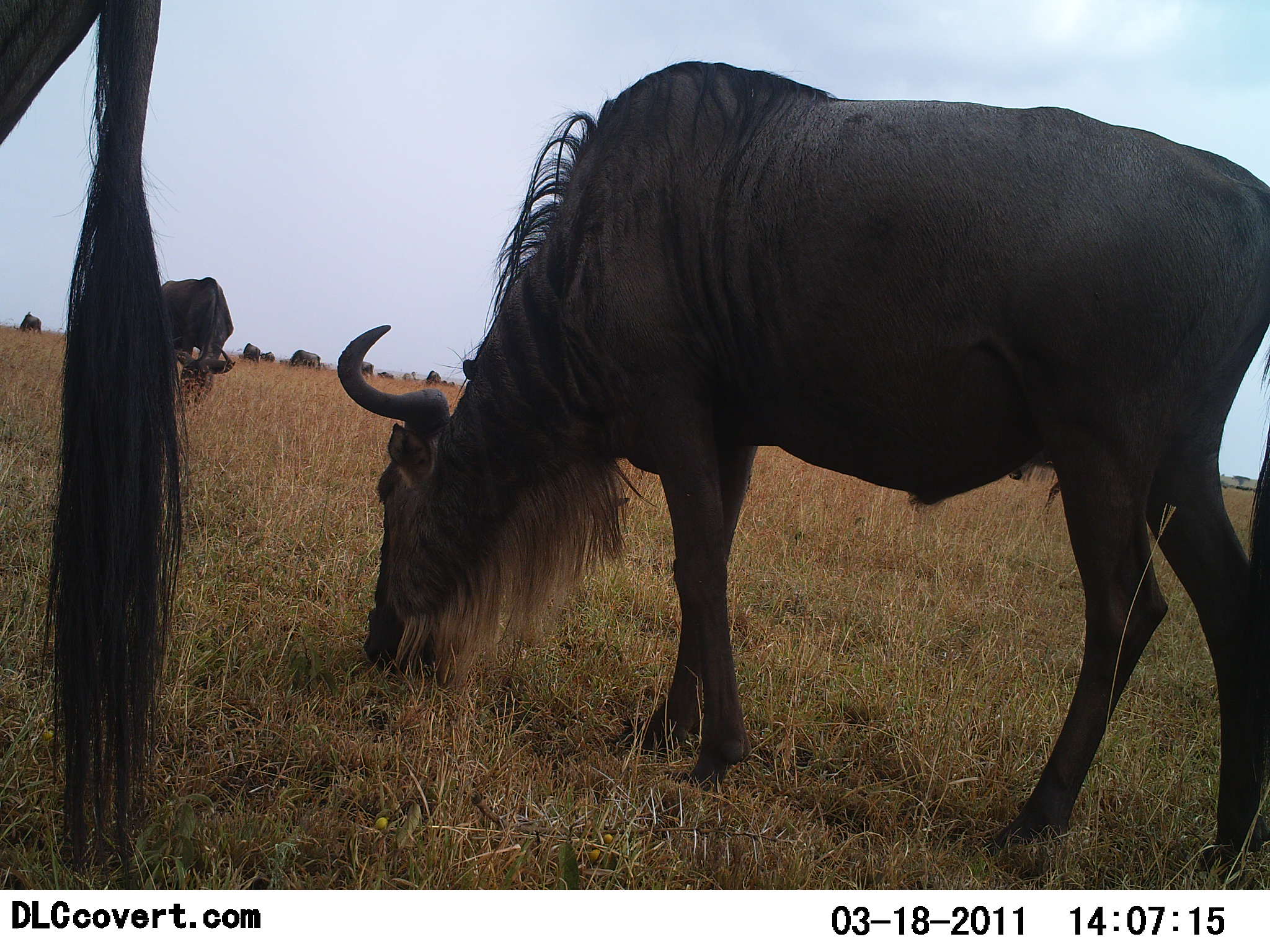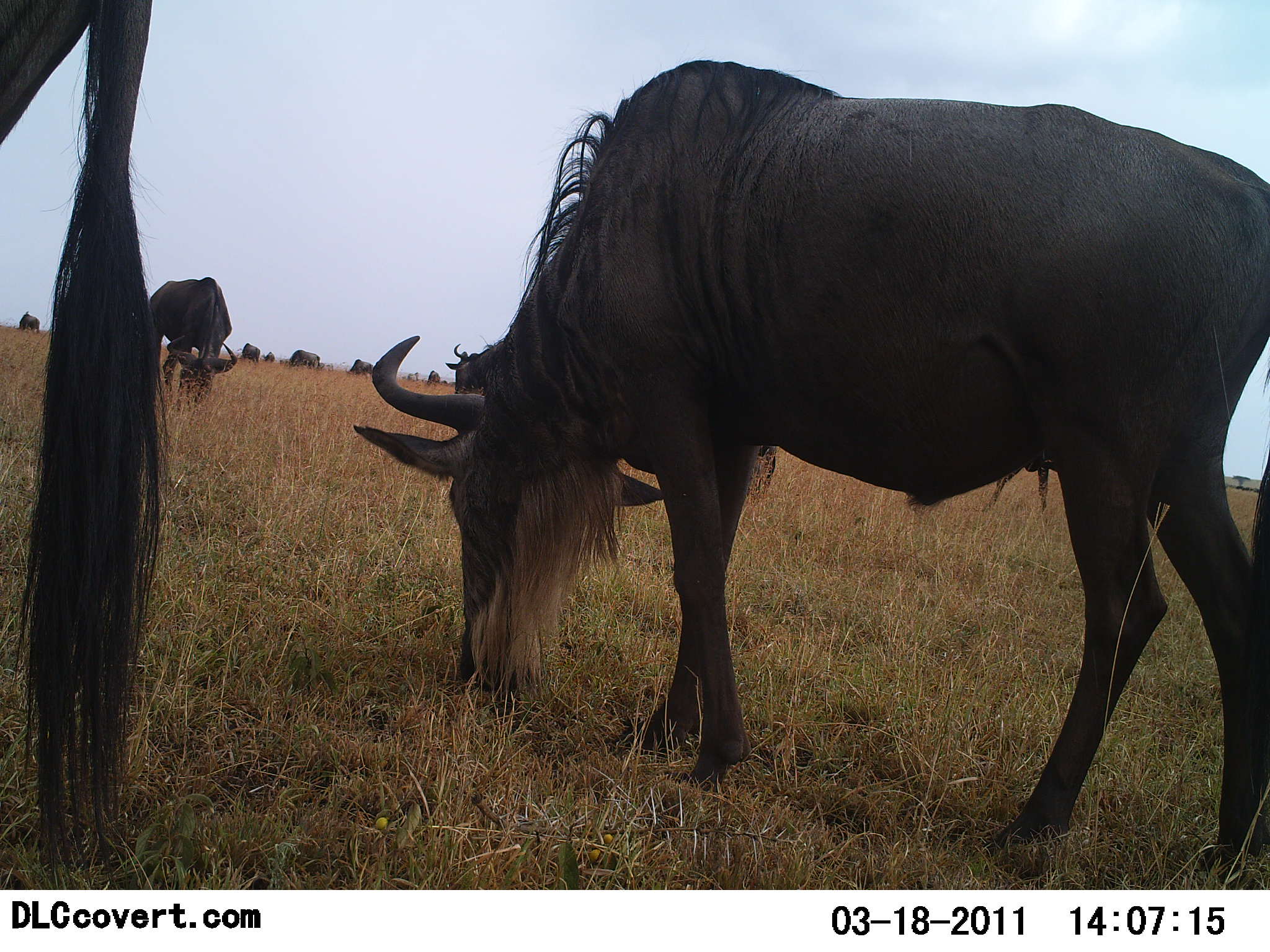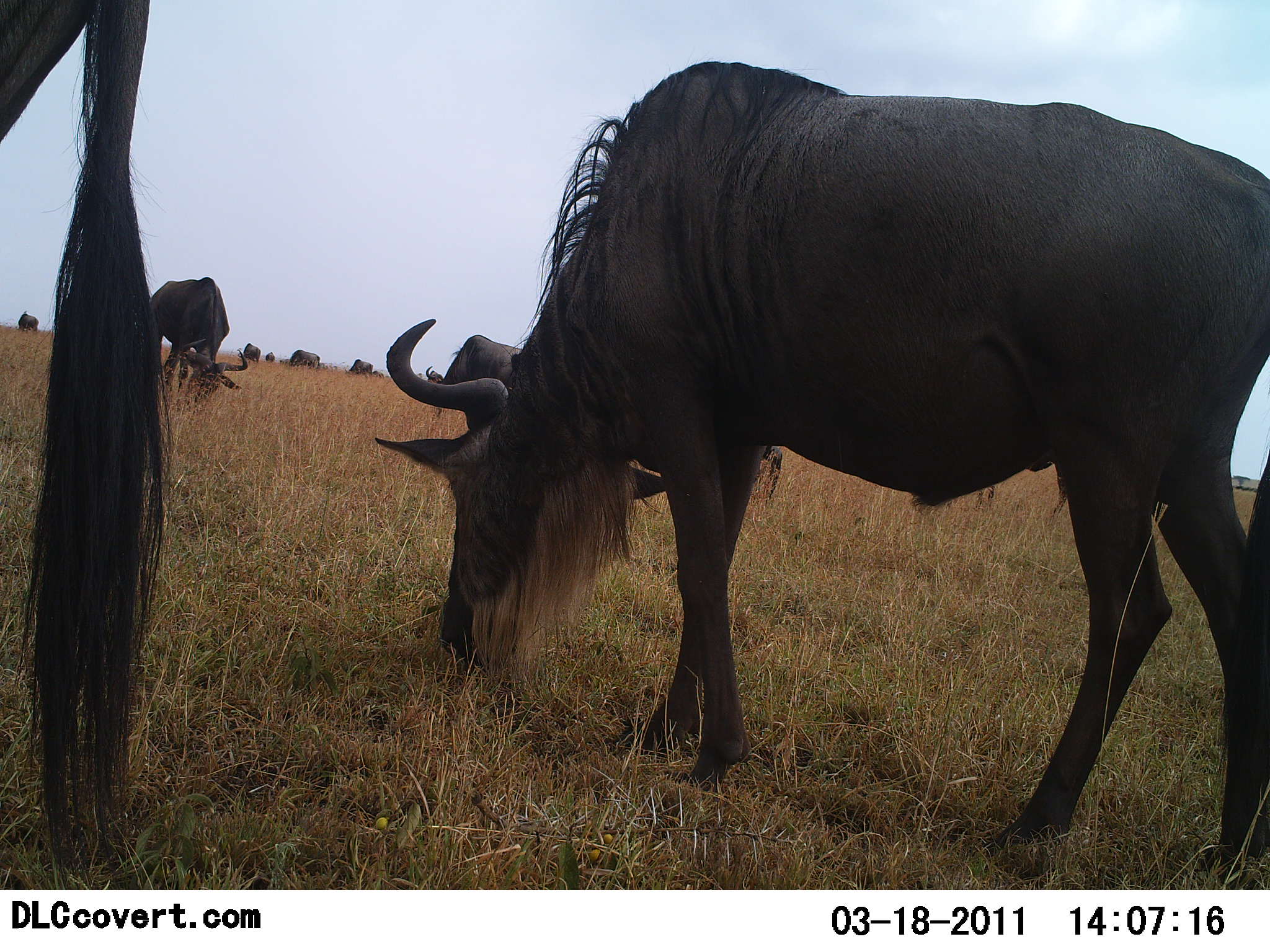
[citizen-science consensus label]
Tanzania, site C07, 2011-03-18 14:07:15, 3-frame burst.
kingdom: Animalia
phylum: Chordata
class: Mammalia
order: Artiodactyla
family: Bovidae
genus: Connochaetes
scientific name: Connochaetes taurinus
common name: blue wildebeest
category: wildebeest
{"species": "wildebeest (blue wildebeest) (Connochaetes taurinus)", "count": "11-50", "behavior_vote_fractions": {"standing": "17%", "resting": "0%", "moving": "0%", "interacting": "0%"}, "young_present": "0%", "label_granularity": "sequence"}